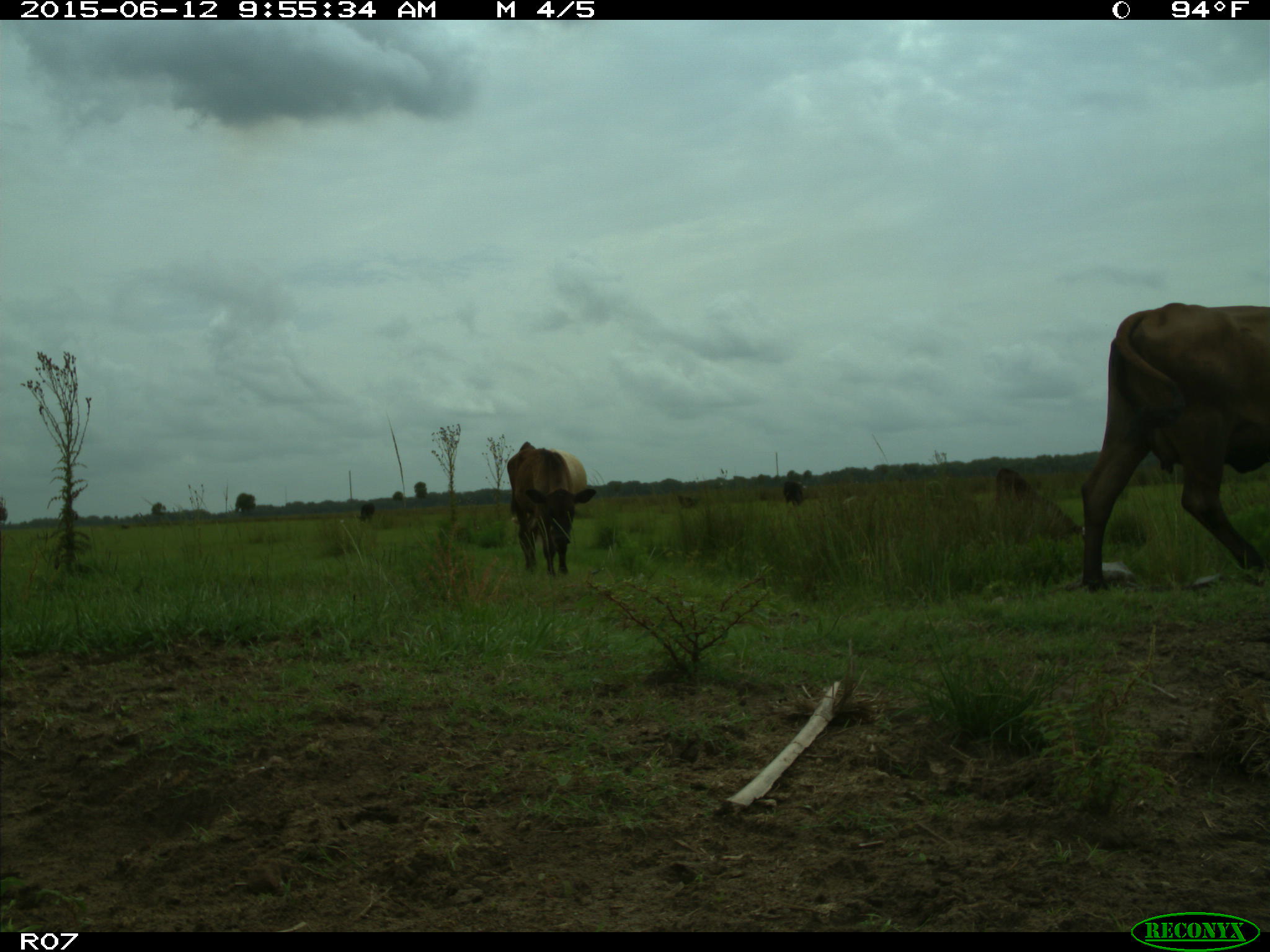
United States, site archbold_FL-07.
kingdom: Animalia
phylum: Chordata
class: Mammalia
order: Artiodactyla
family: Bovidae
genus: Bos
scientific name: Bos taurus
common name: domestic cow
Bos taurus (domestic cow).